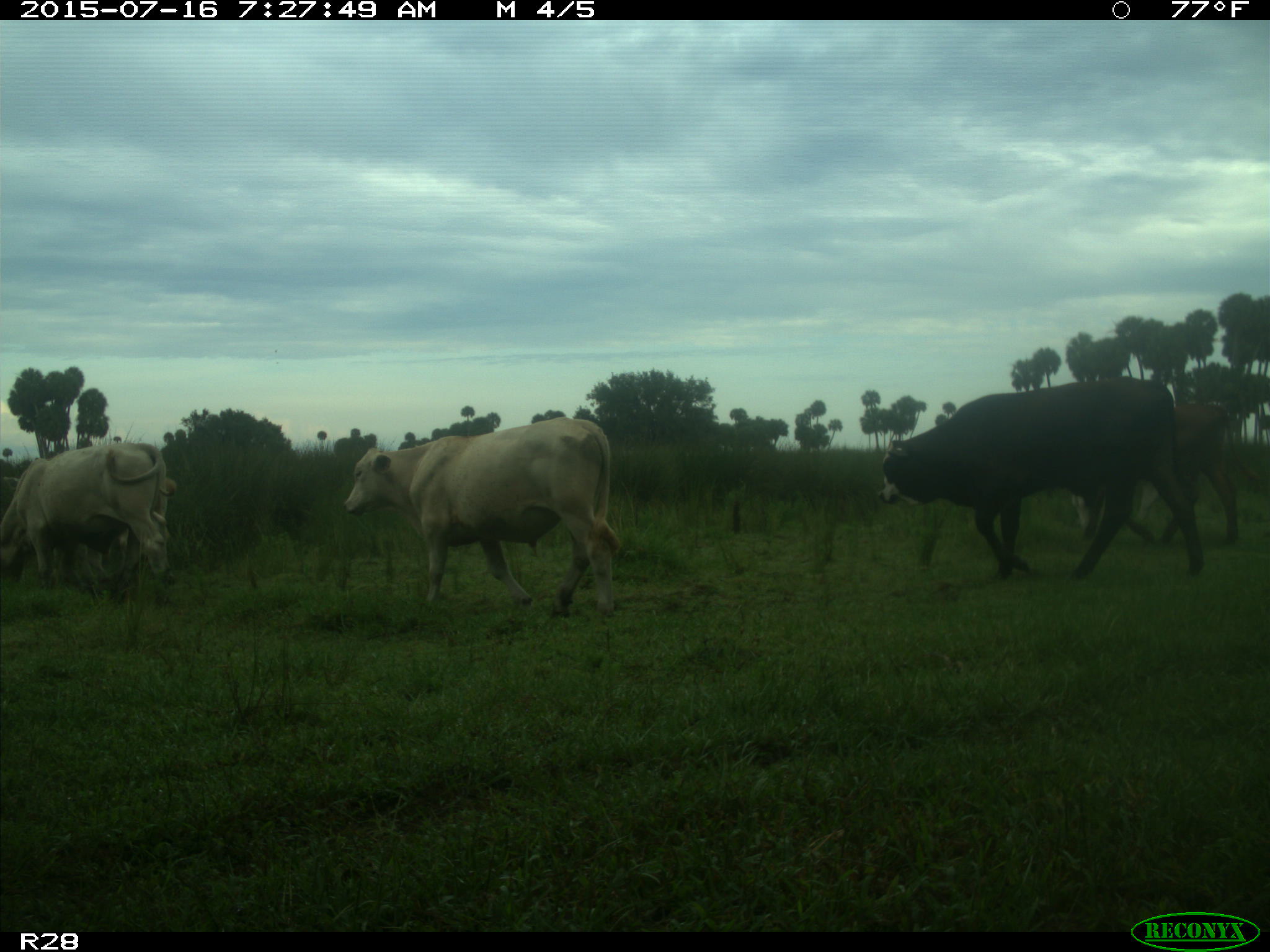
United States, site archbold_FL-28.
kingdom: Animalia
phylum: Chordata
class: Mammalia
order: Artiodactyla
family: Bovidae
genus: Bos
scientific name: Bos taurus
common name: domestic cow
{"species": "Bos taurus (domestic cow)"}